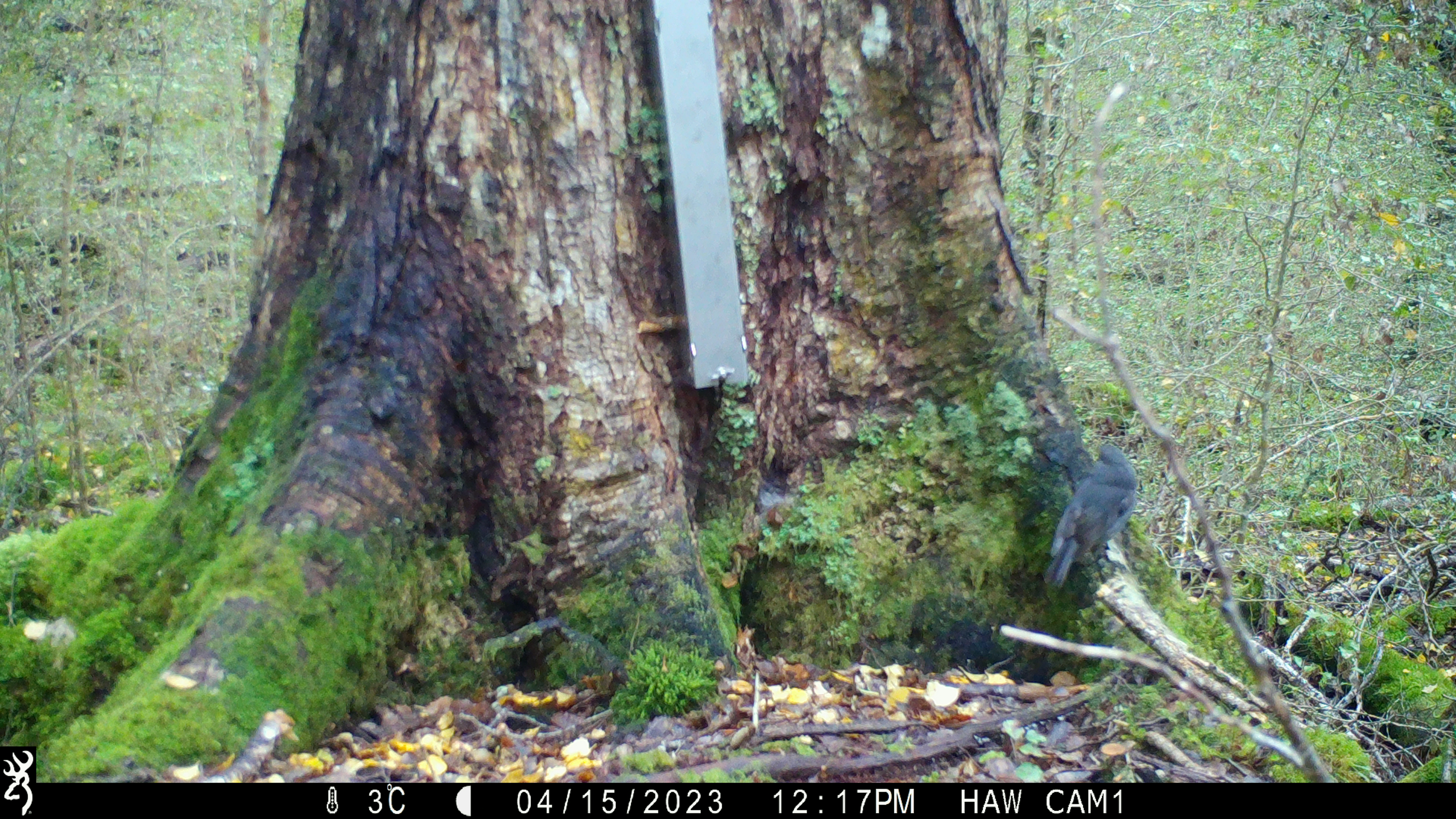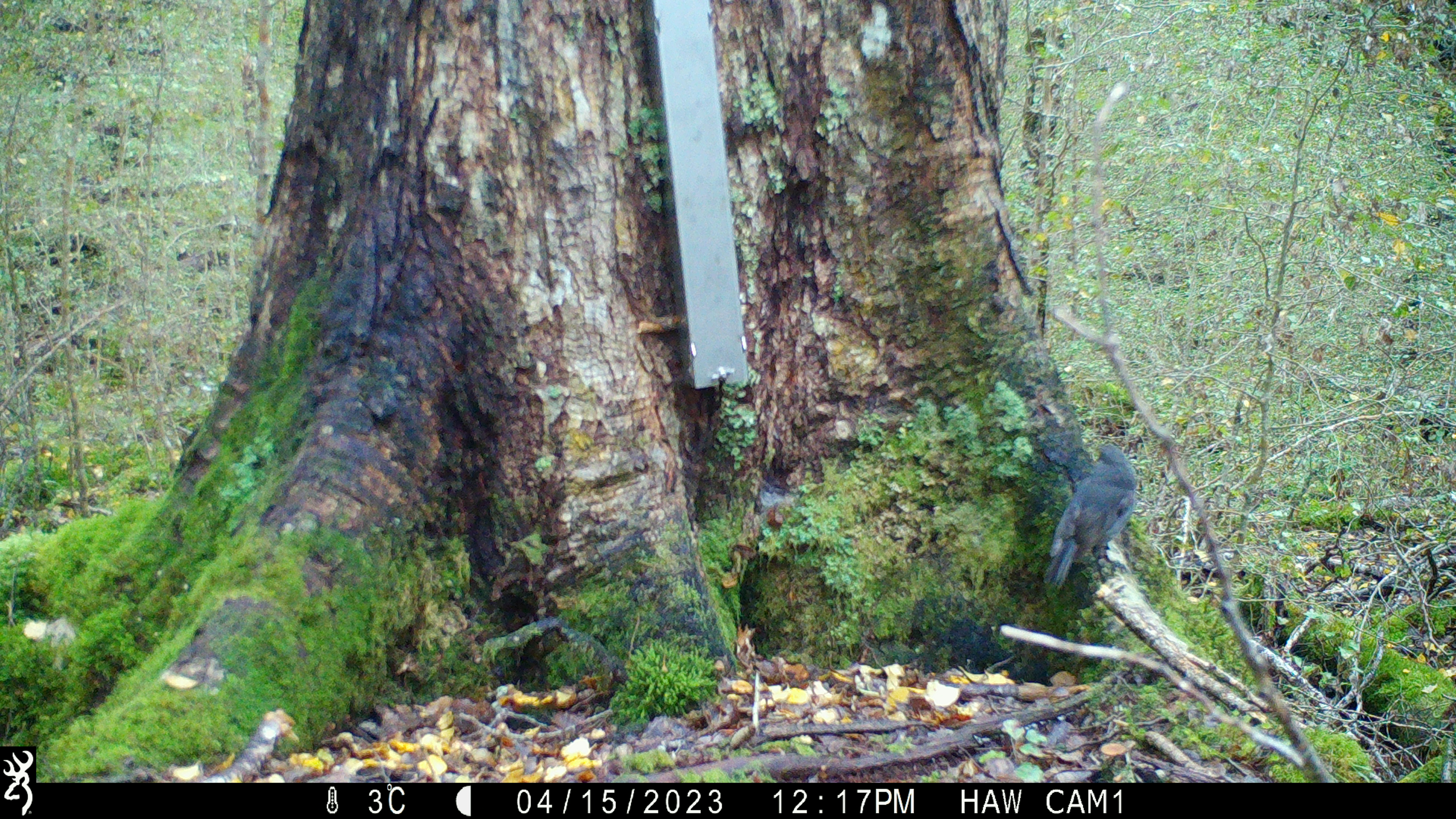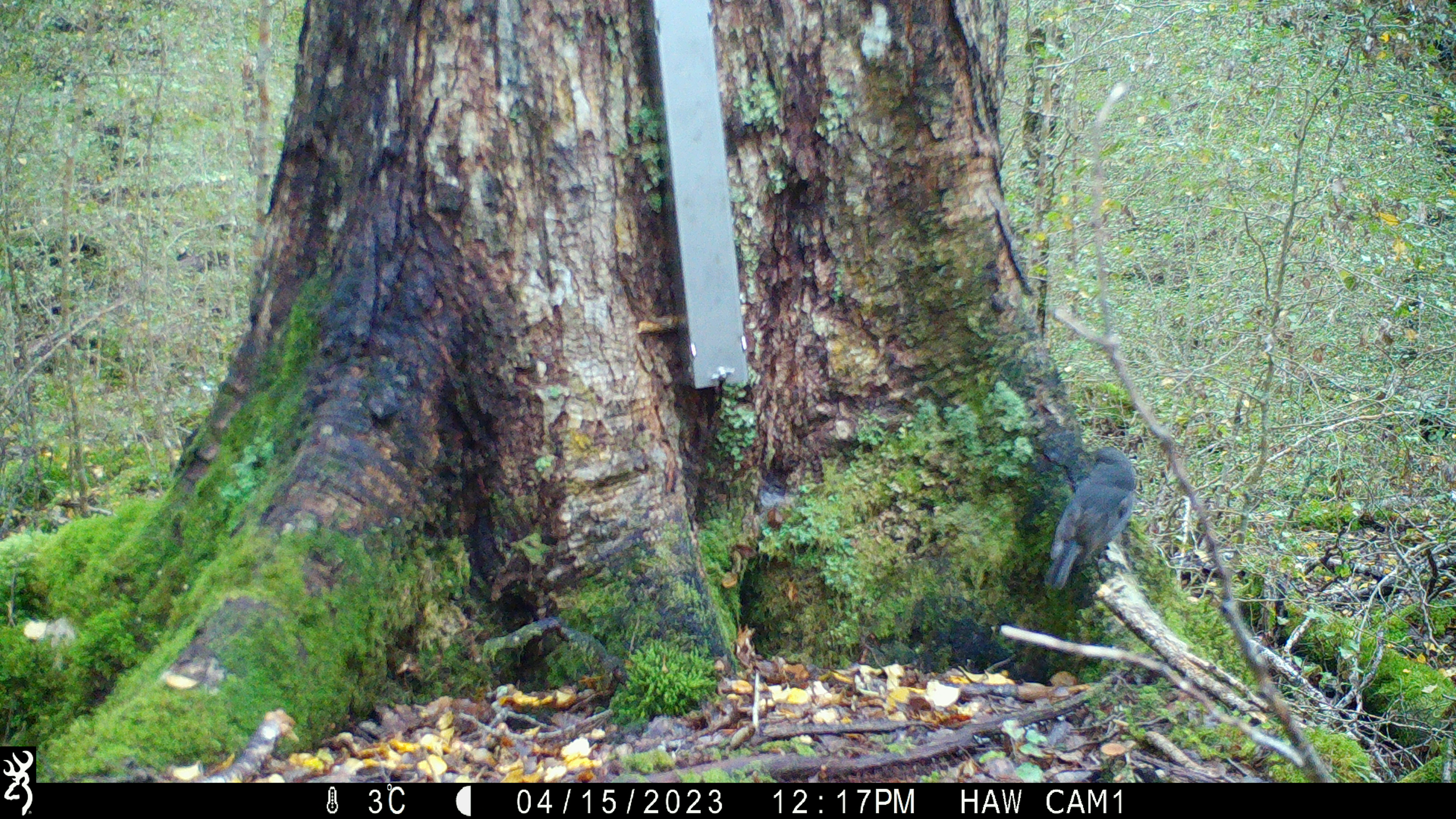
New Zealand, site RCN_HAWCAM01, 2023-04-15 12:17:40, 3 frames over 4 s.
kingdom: Animalia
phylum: Chordata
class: Aves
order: Passeriformes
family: Petroicidae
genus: Petroica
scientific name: Petroica australis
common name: new zealand robin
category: robin